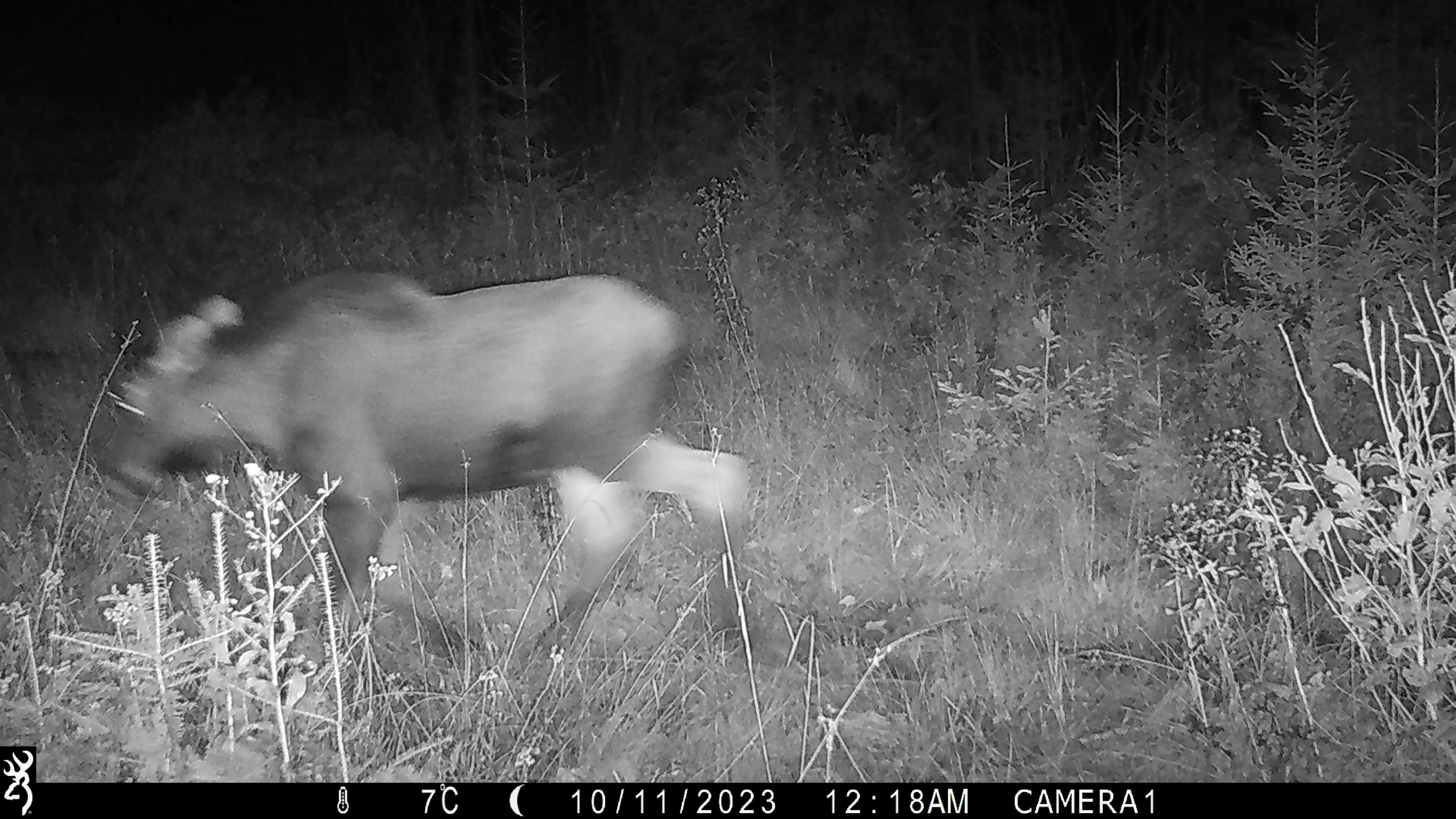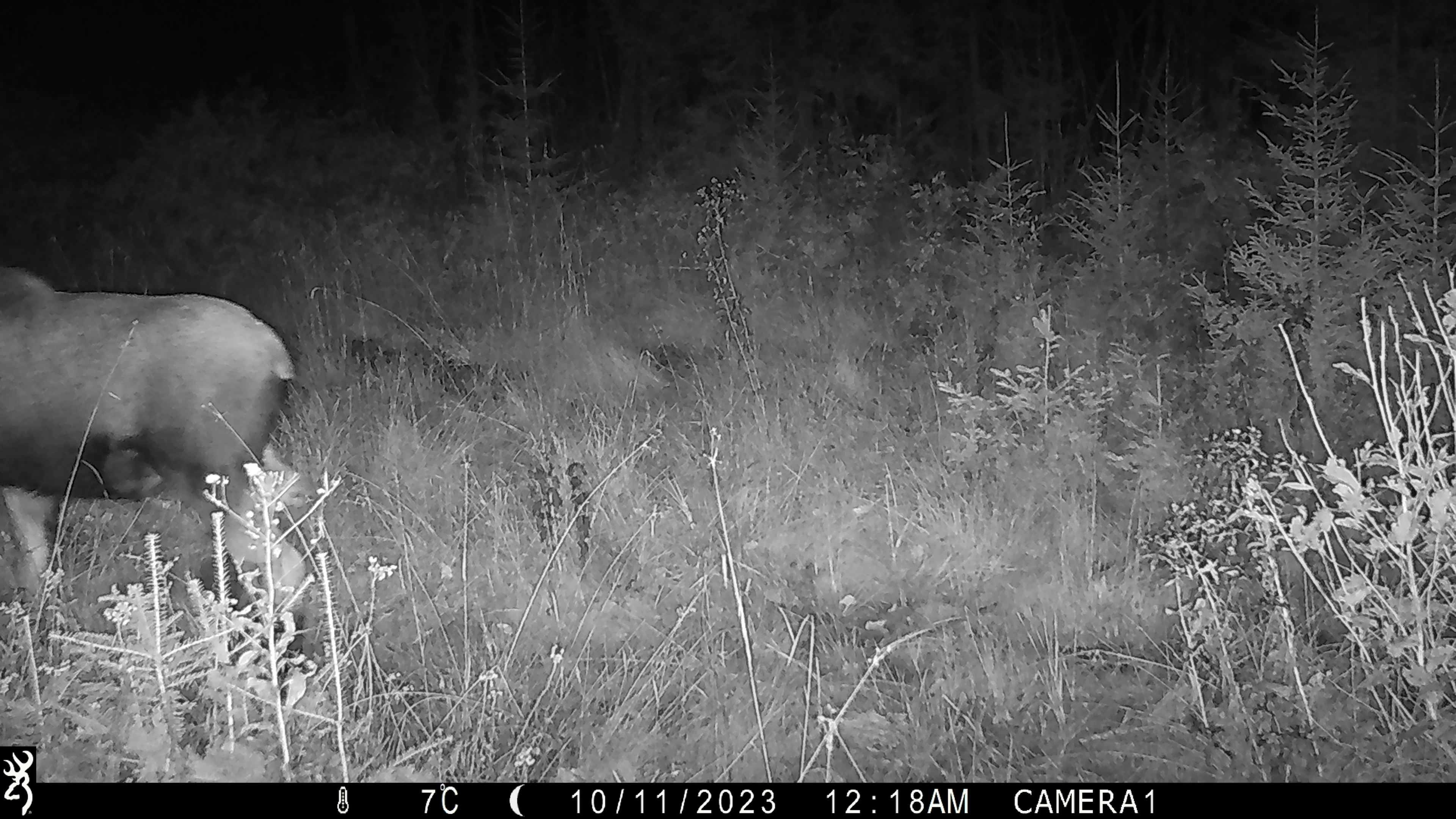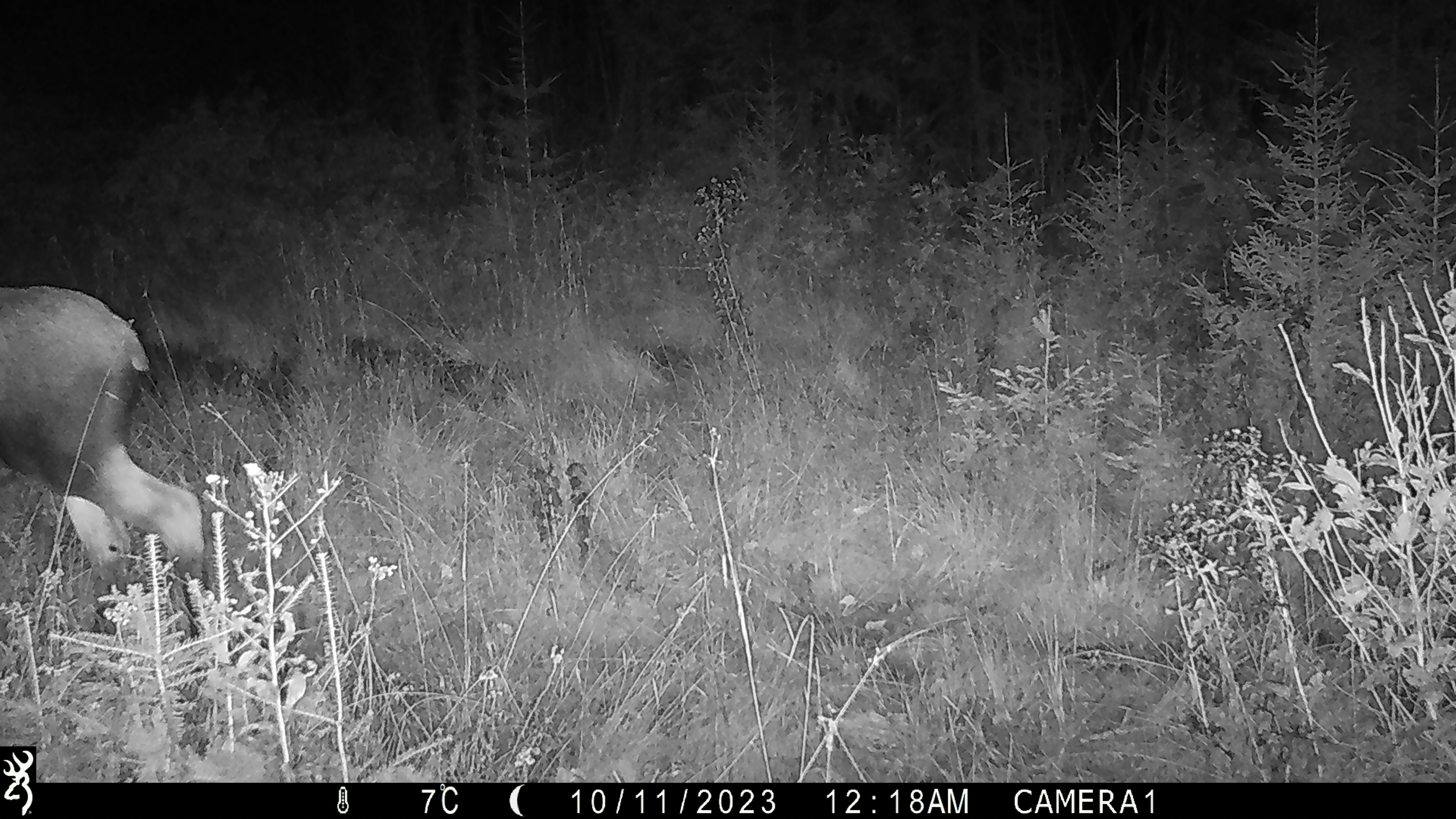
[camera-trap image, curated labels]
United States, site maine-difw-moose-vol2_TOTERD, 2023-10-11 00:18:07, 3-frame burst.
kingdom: Animalia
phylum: Chordata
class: Mammalia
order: Artiodactyla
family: Cervidae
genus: Alces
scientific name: Alces alces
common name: moose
Moose (Alces alces).